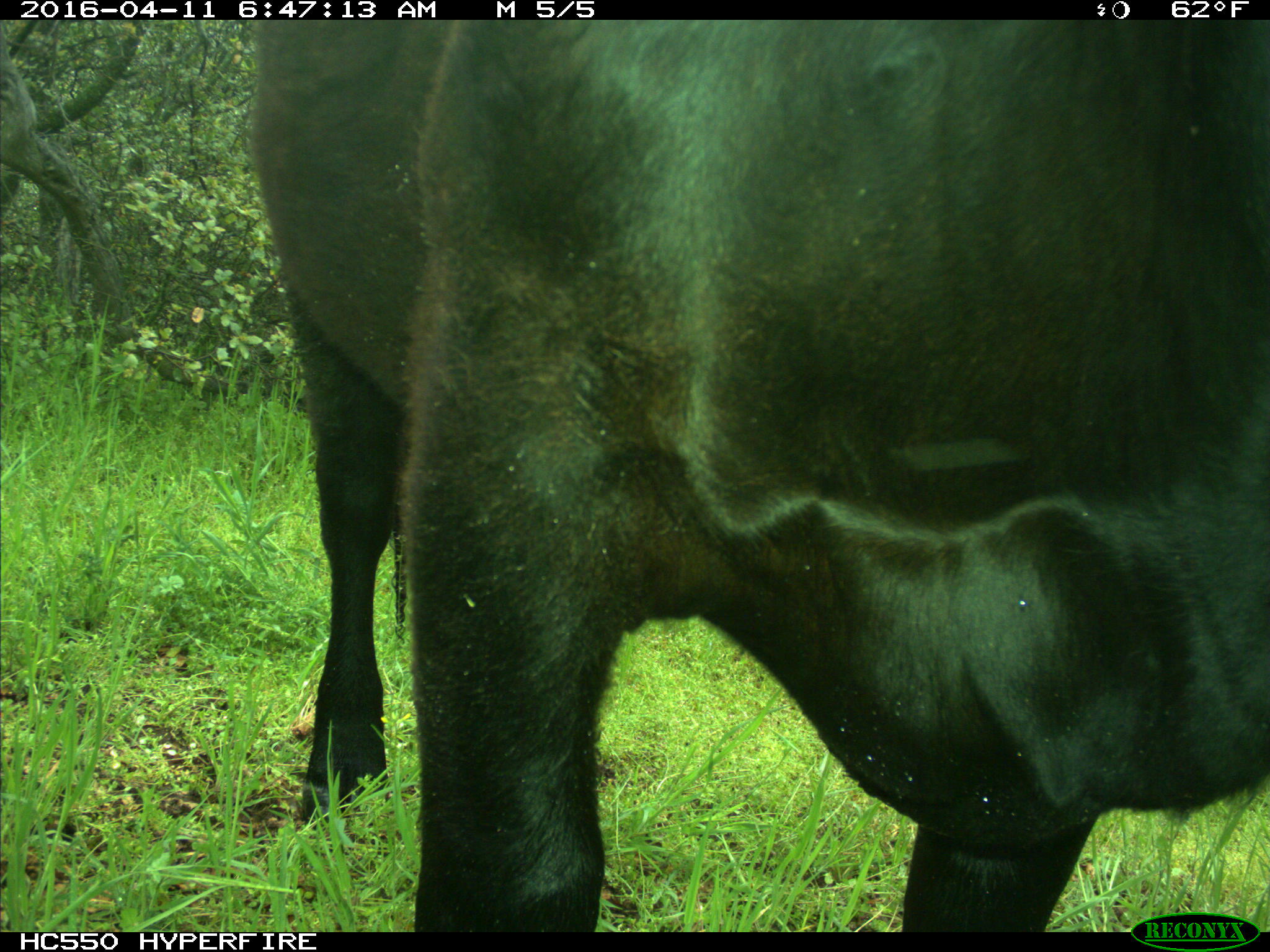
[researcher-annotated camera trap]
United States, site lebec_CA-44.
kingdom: Animalia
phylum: Chordata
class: Mammalia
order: Artiodactyla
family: Bovidae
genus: Bos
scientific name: Bos taurus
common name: domestic cow